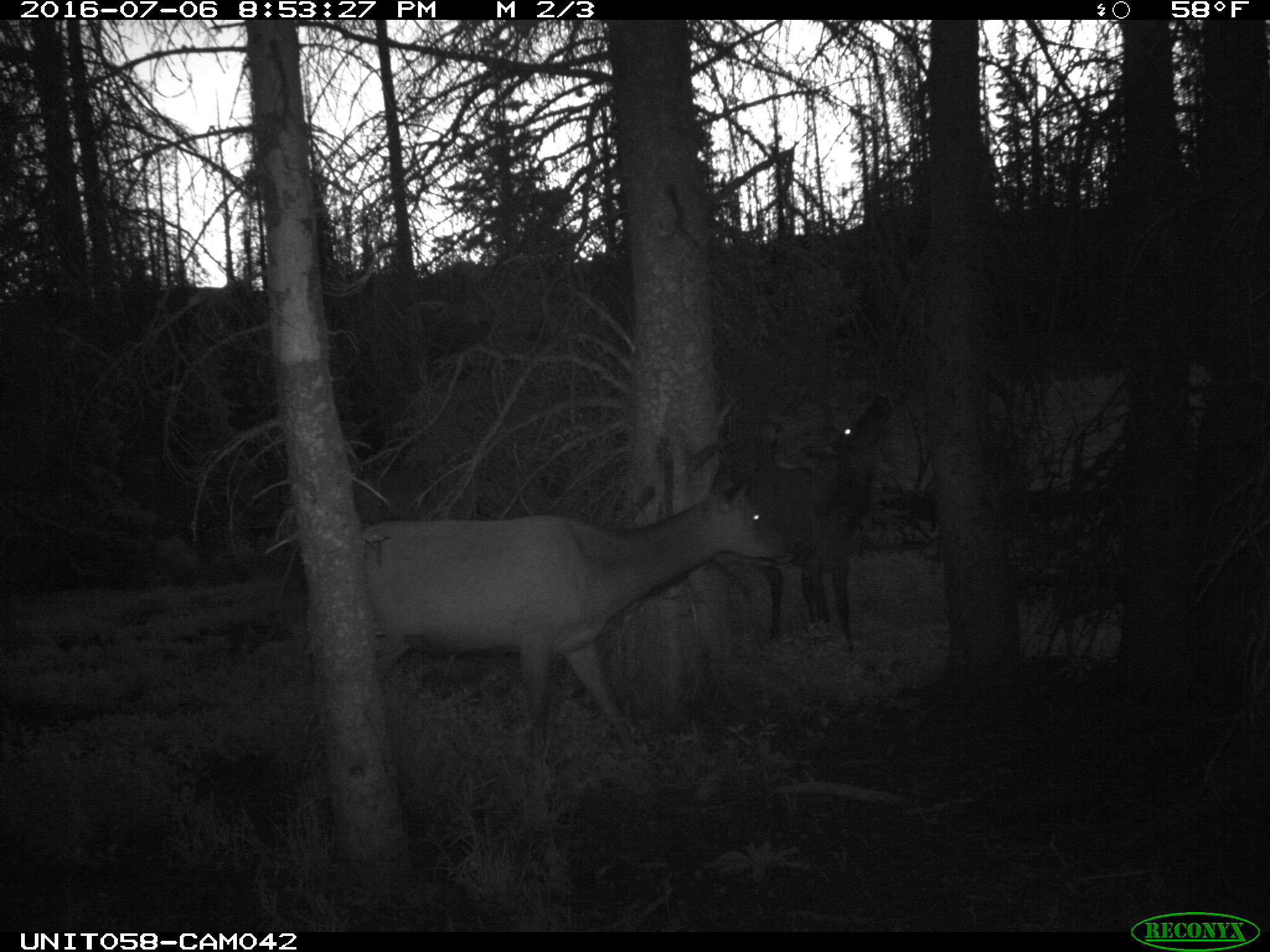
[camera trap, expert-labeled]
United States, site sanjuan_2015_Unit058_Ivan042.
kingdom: Animalia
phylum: Chordata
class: Mammalia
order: Artiodactyla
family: Cervidae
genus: Cervus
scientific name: Cervus elaphus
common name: red deer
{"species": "Cervus elaphus (red deer)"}